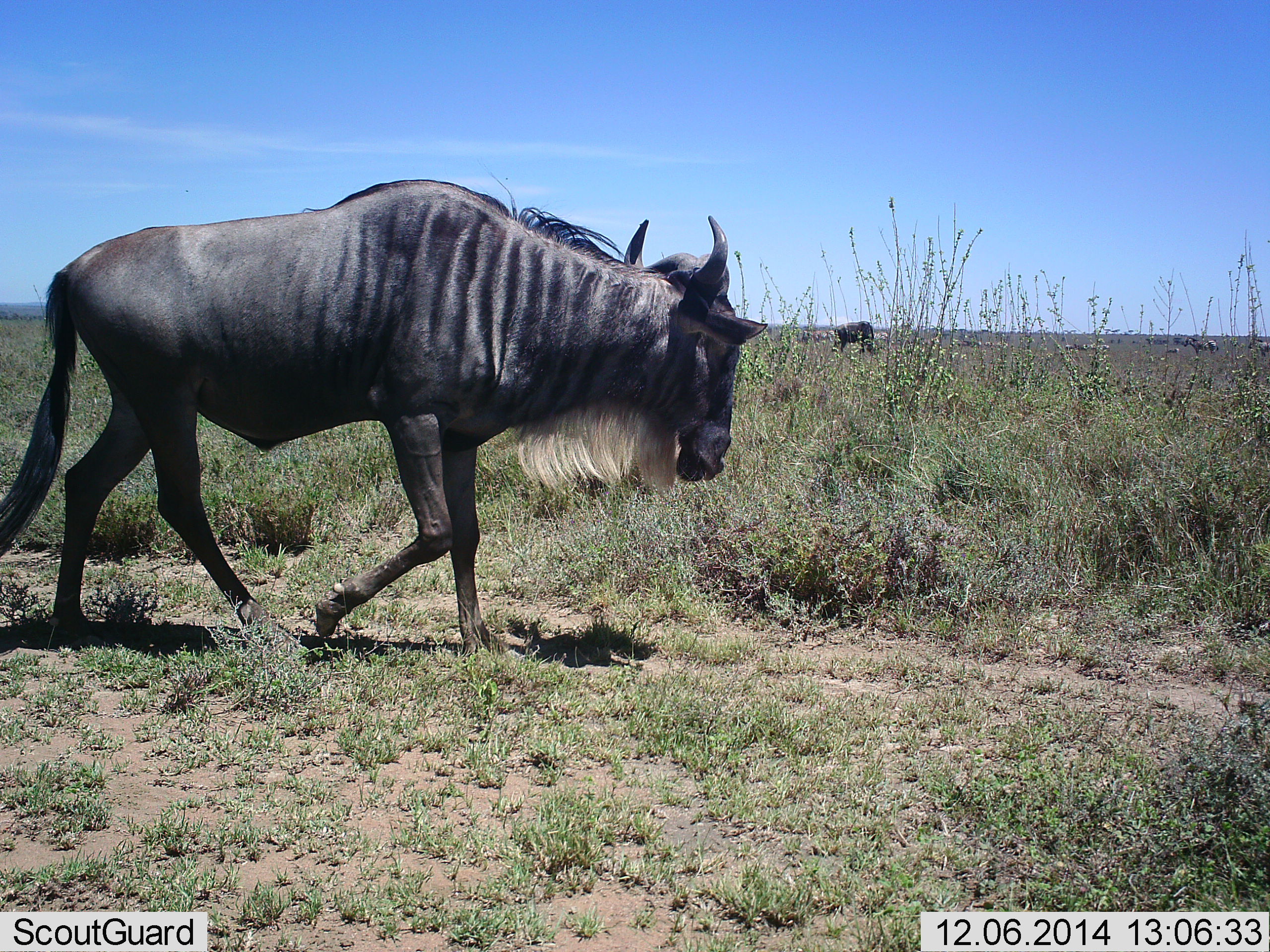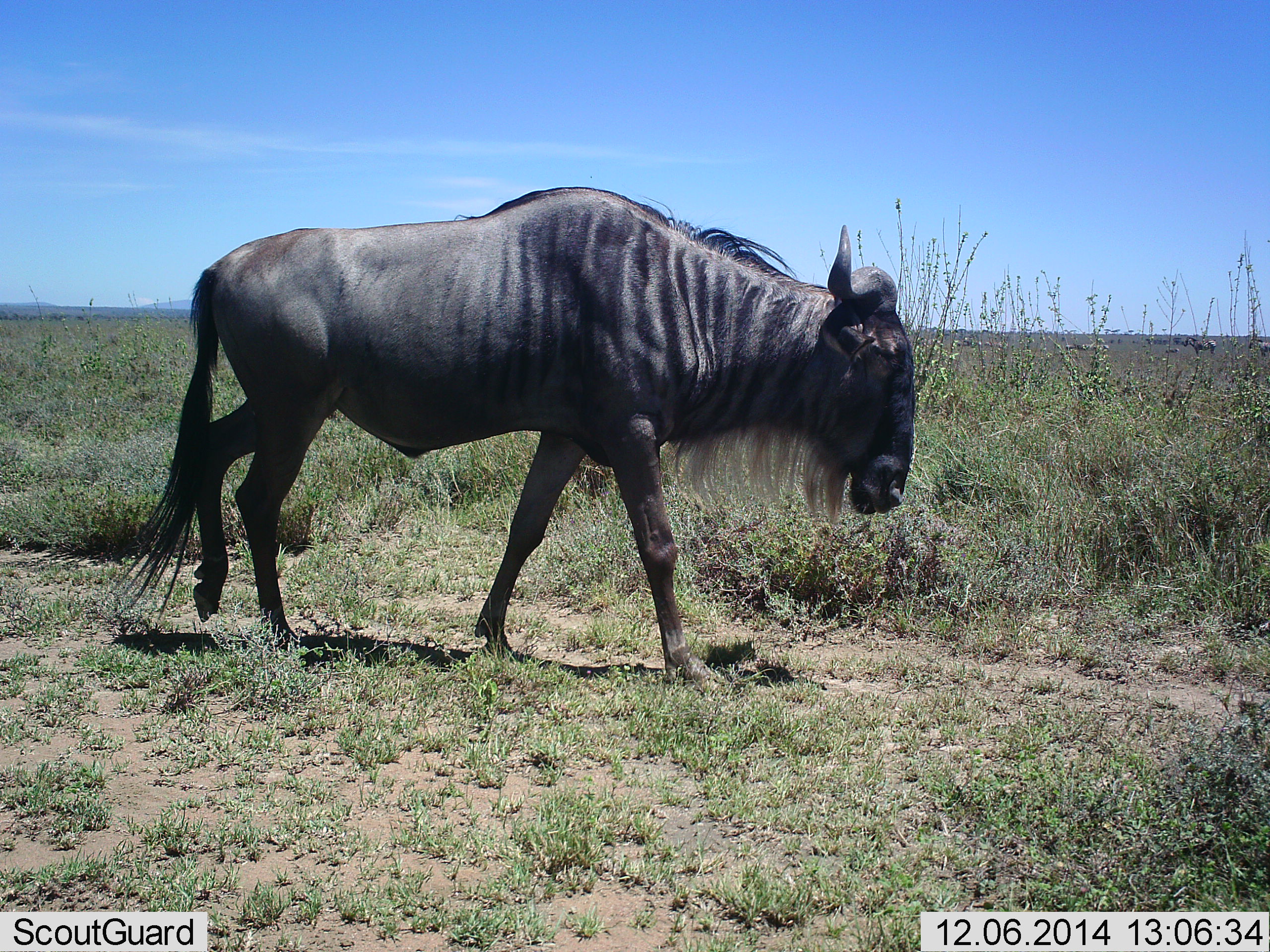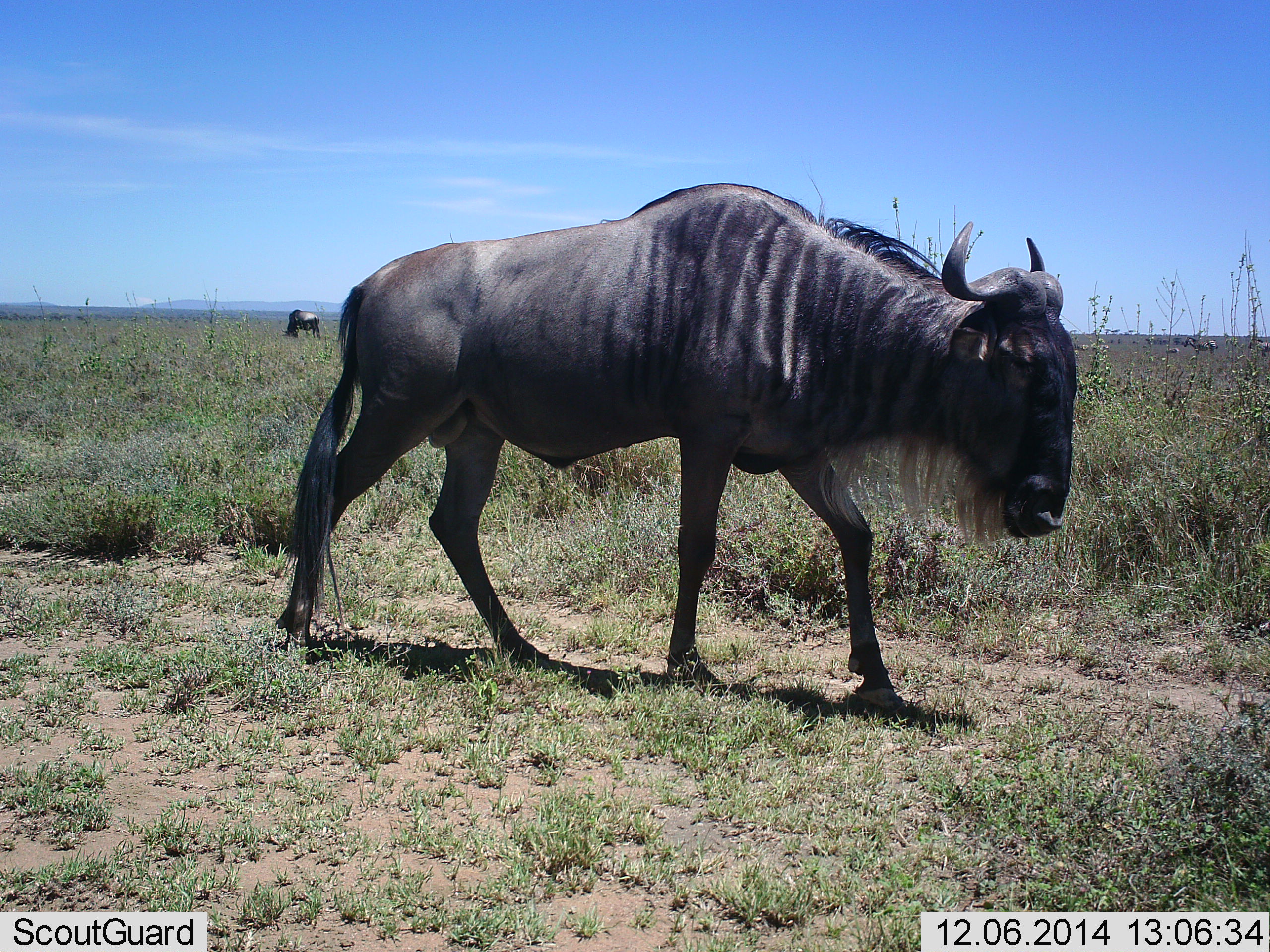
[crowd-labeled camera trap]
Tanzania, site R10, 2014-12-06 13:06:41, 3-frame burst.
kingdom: Animalia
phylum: Chordata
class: Mammalia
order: Artiodactyla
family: Bovidae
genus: Connochaetes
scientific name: Connochaetes taurinus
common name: blue wildebeest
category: wildebeest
Wildebeest (blue wildebeest) (Connochaetes taurinus), count 1. Behavior (volunteer vote fractions): standing 18%, resting 0%, moving 100%, interacting 0%. Young present (vote fraction): 0%. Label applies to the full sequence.